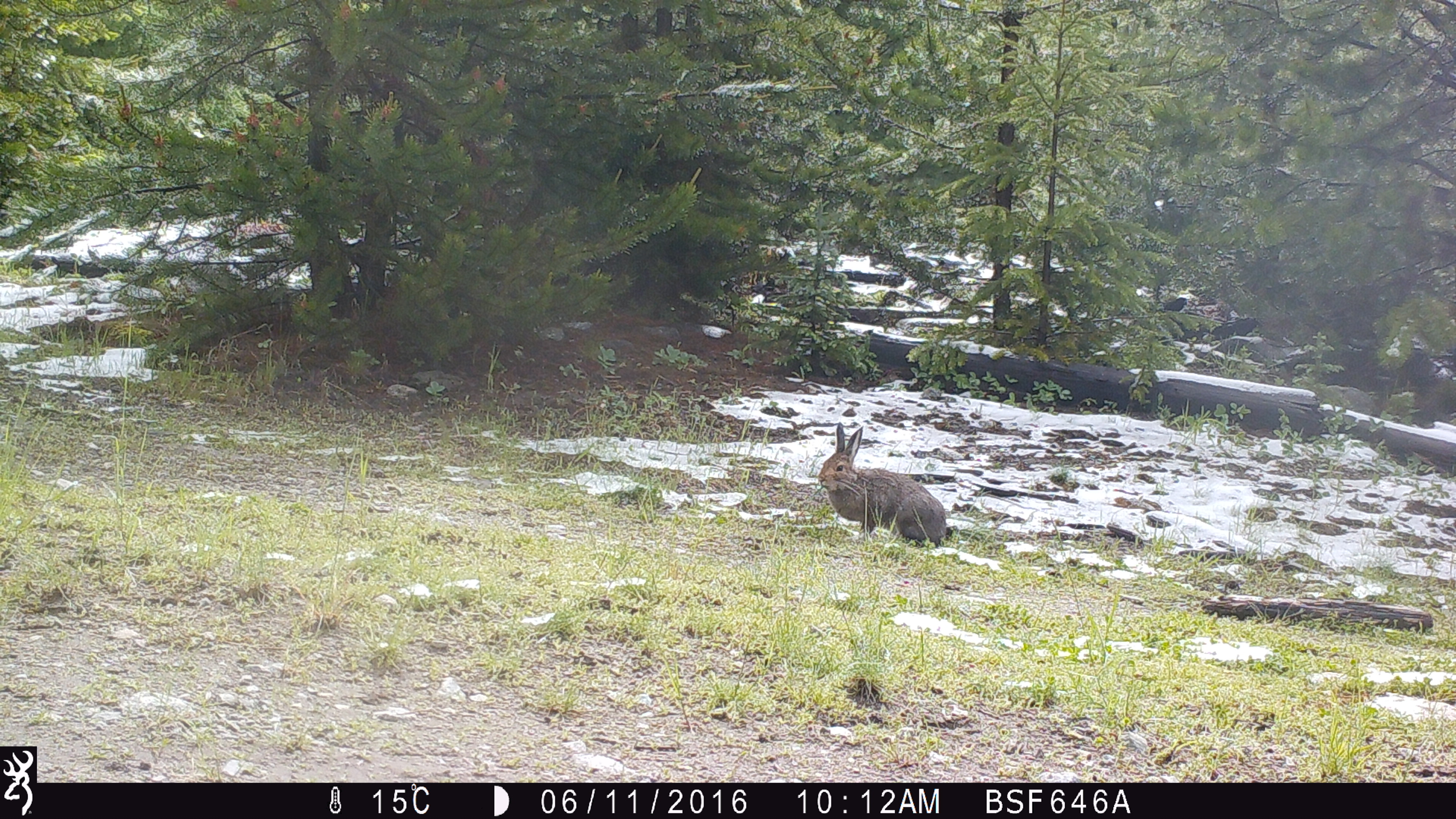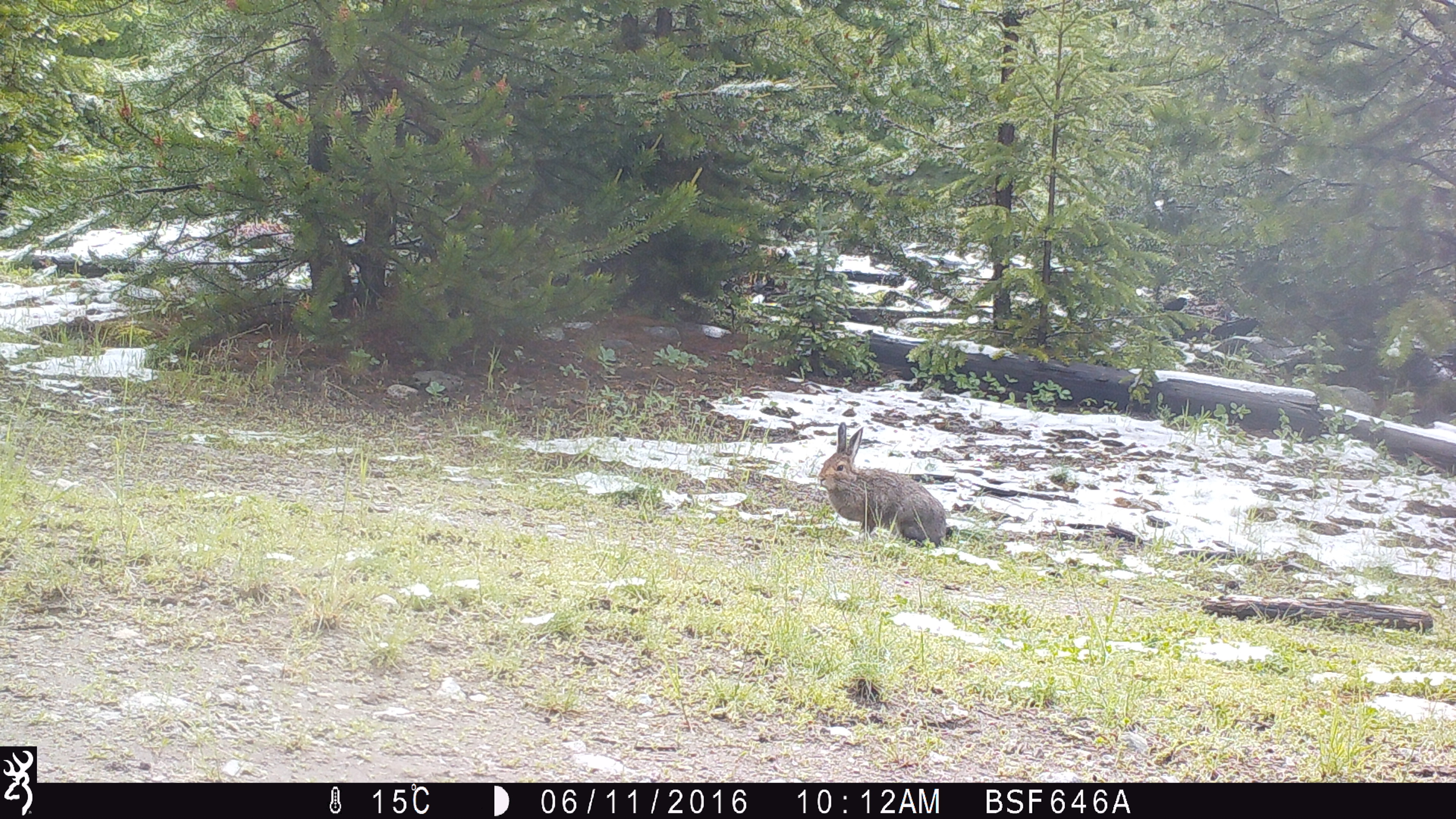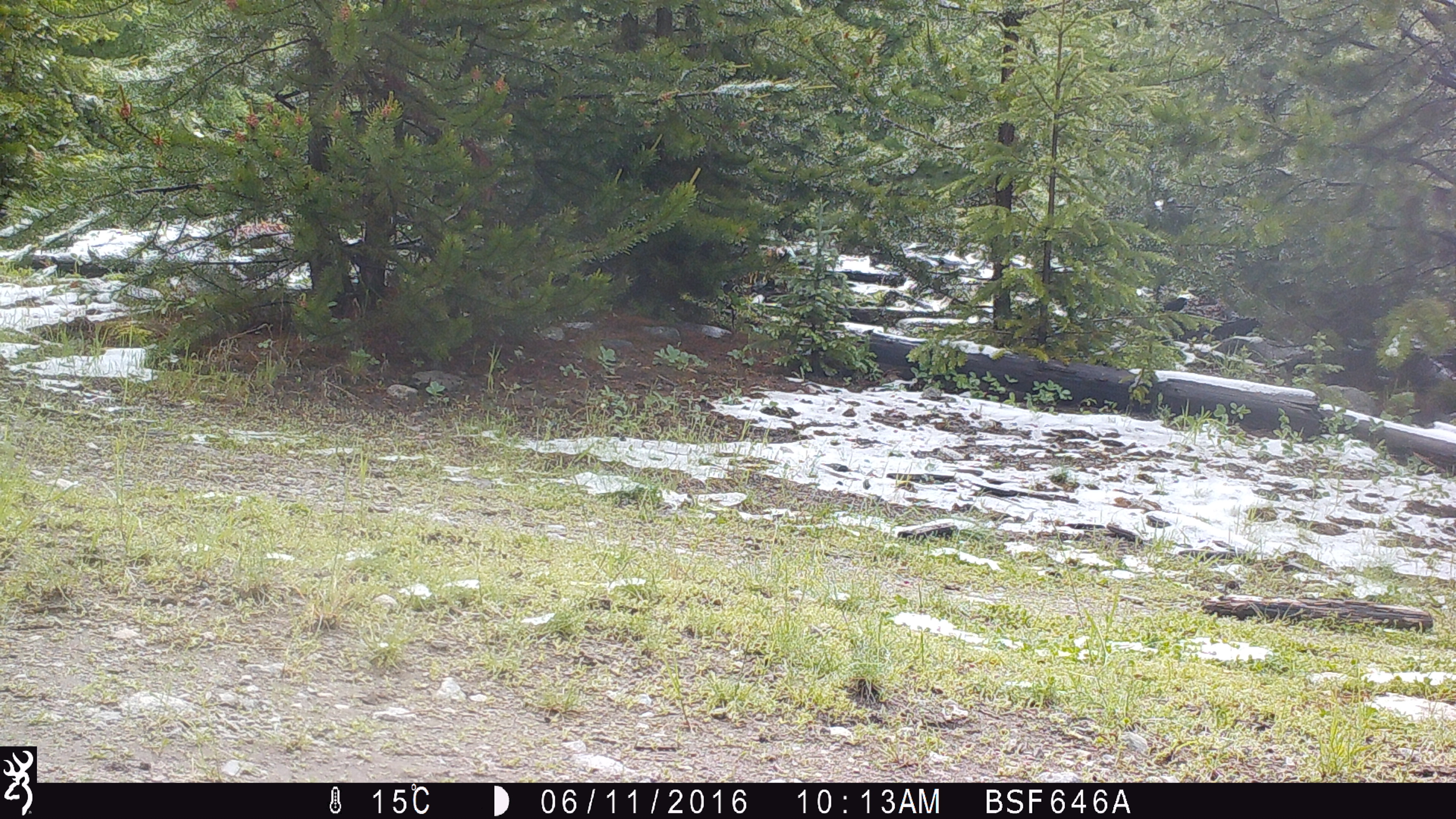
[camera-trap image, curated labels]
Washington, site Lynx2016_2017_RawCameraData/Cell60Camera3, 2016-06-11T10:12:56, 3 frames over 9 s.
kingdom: Animalia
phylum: Chordata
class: Mammalia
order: Lagomorpha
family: Leporidae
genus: Lepus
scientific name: Lepus americanus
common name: snowshoe hare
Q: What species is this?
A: Lepus americanus (snowshoe hare).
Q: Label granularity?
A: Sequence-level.